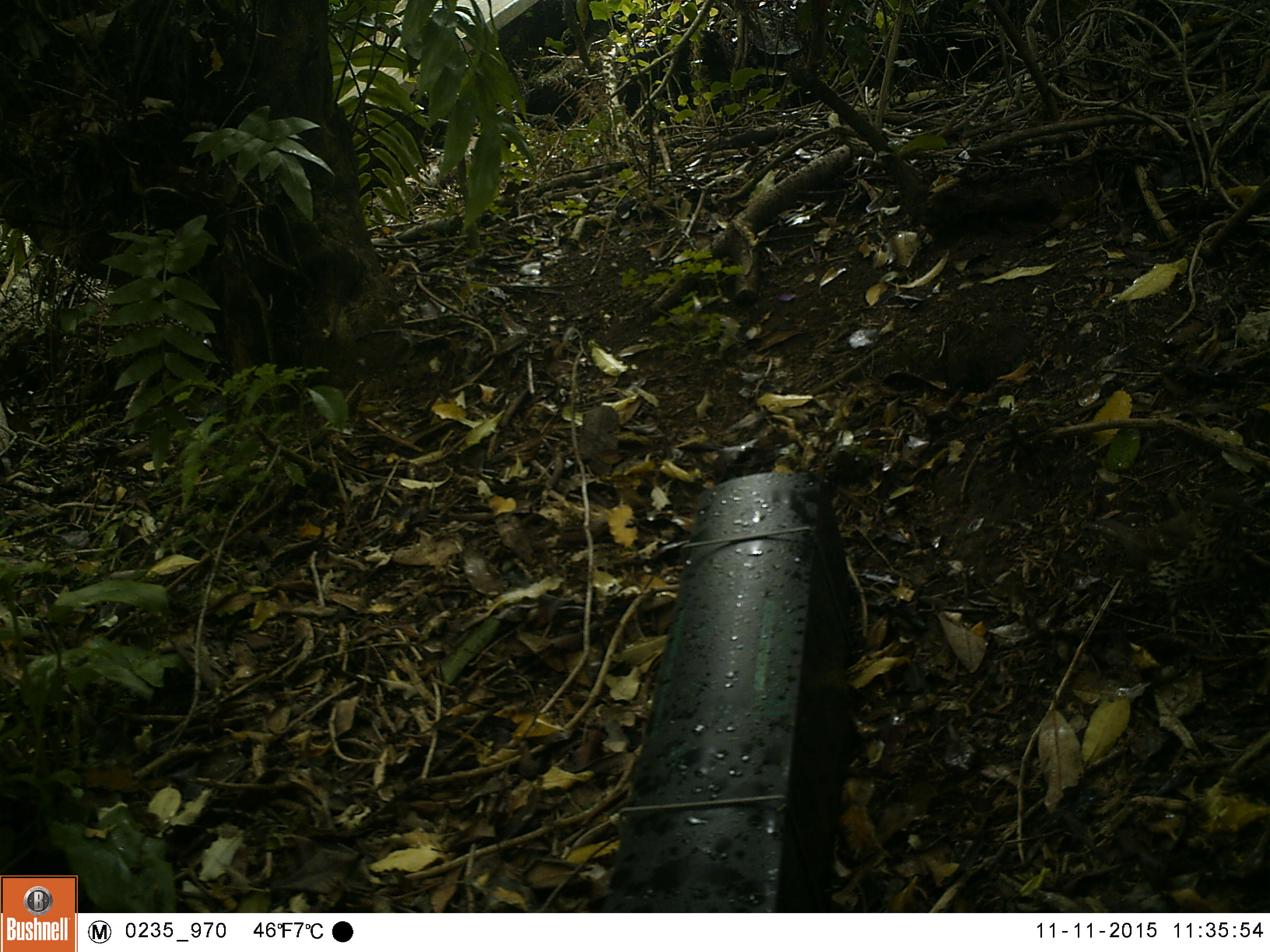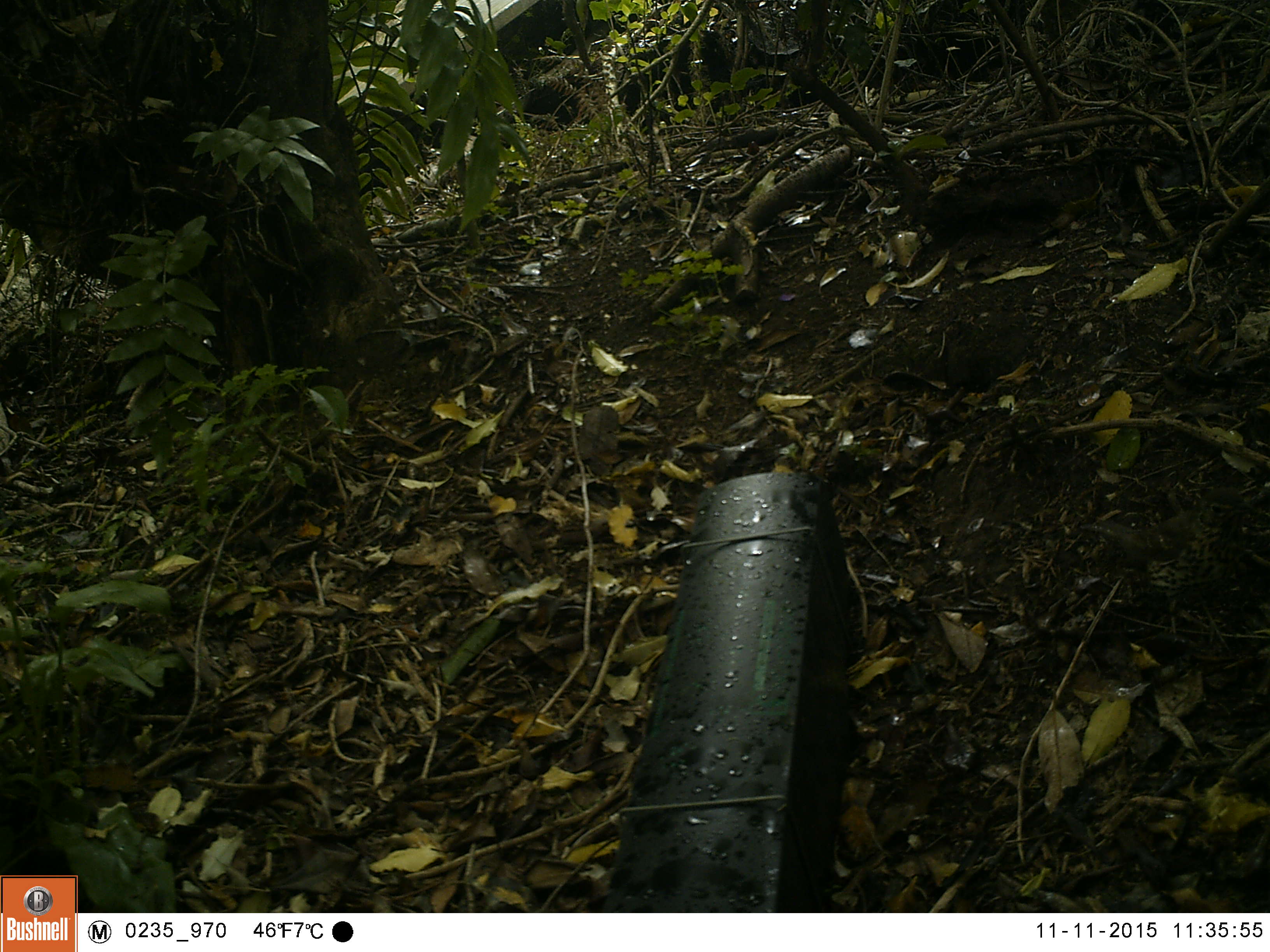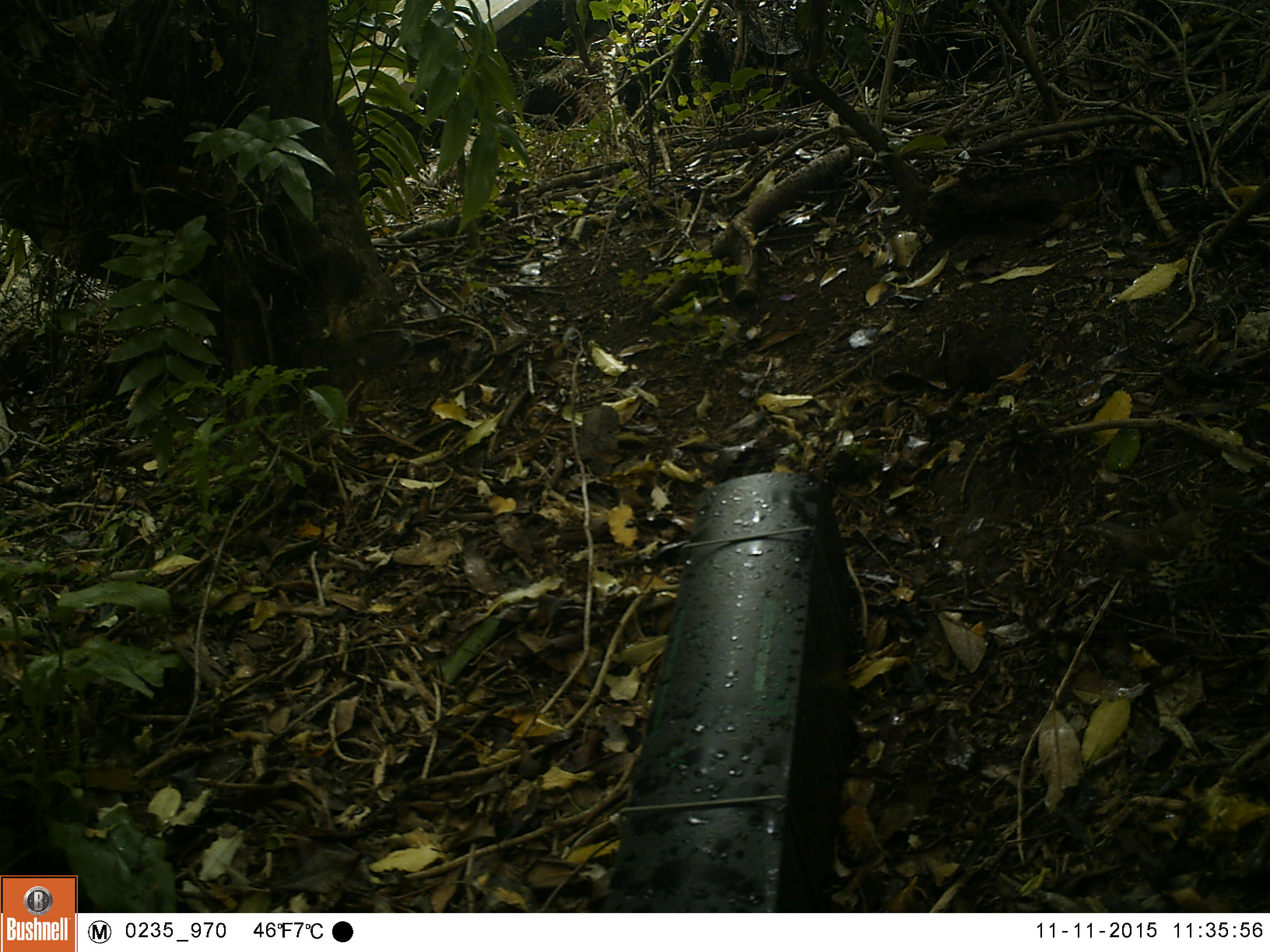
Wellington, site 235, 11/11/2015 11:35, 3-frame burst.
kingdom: Animalia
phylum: Chordata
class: Aves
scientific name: Aves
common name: bird